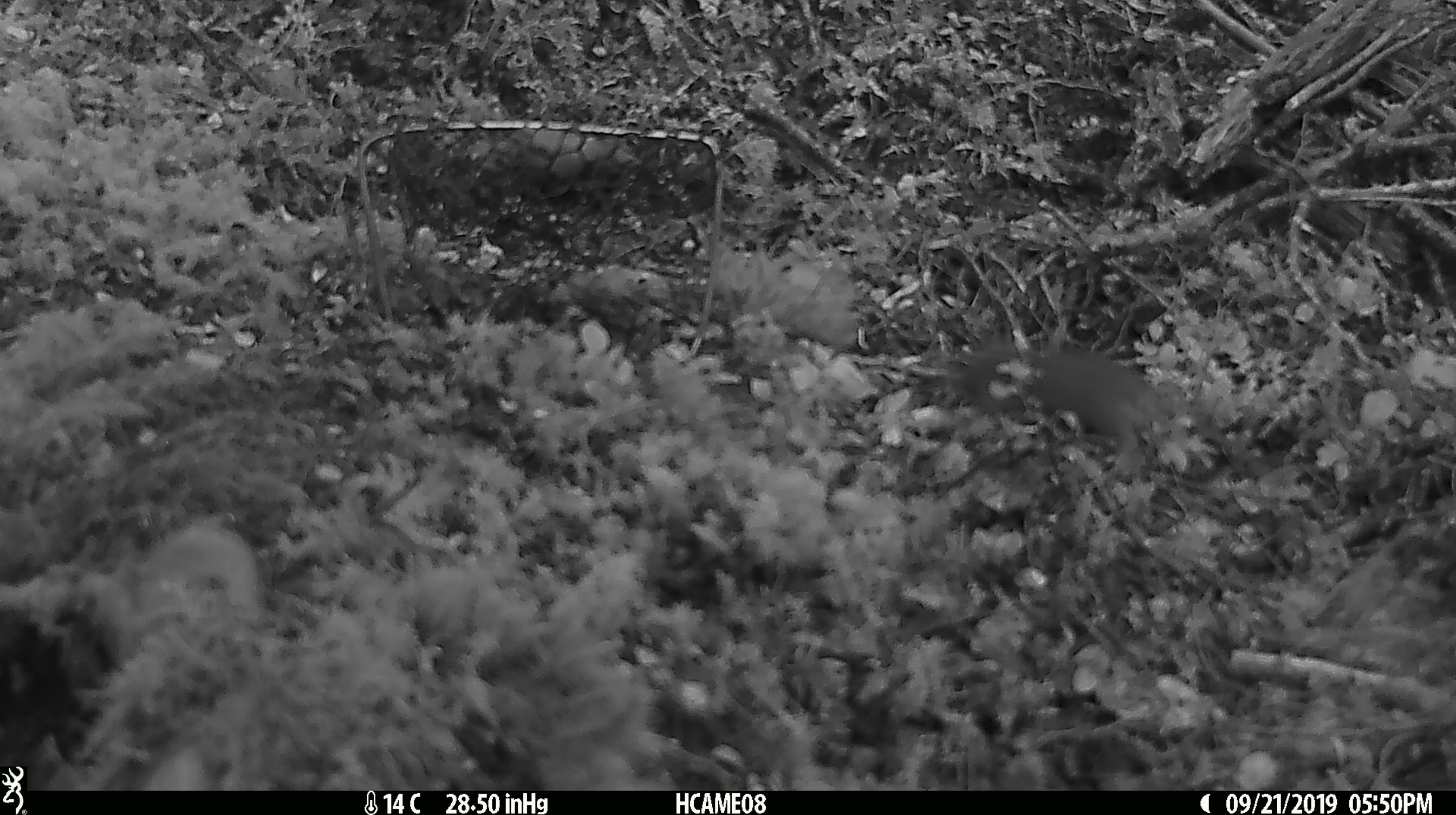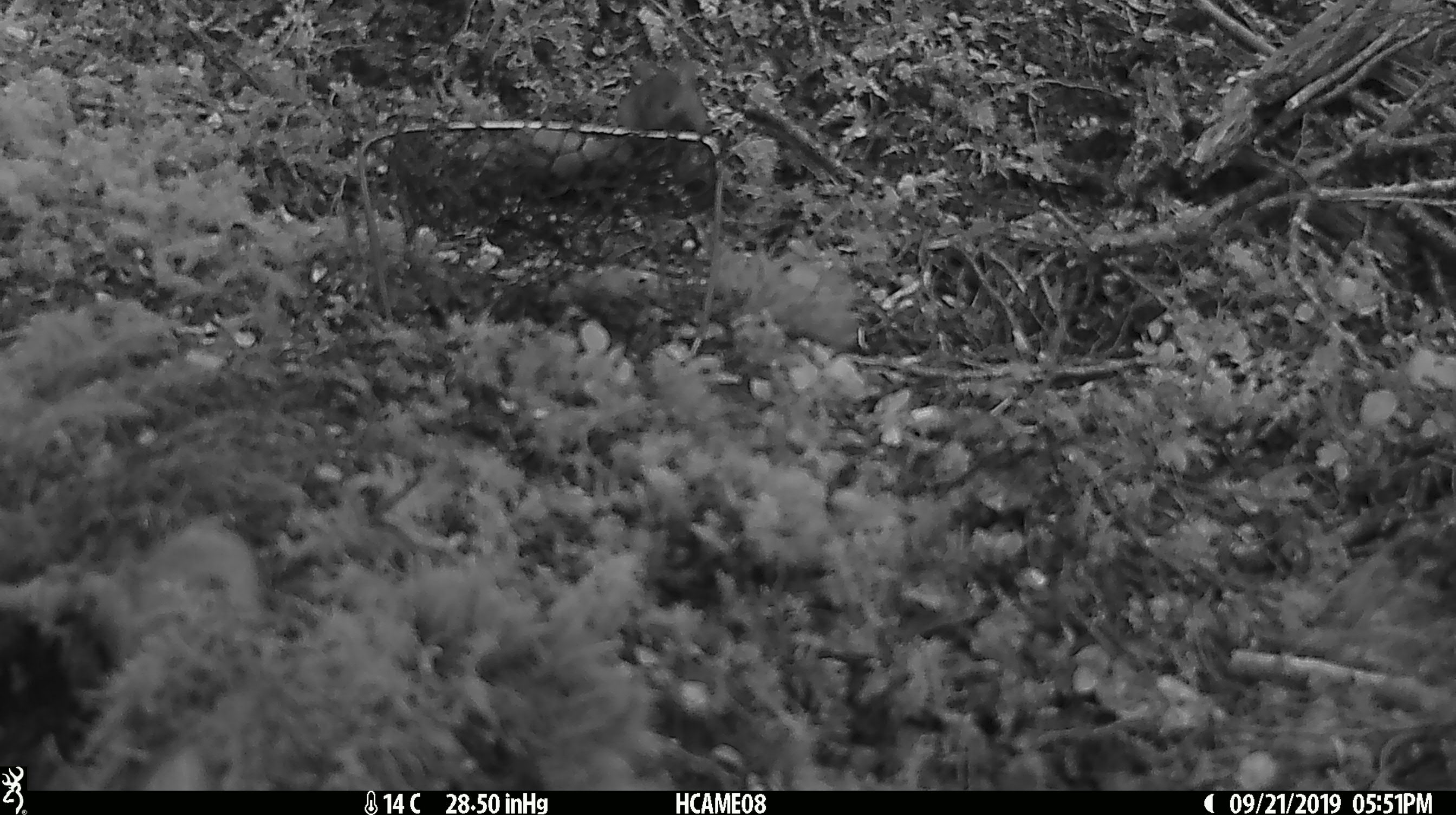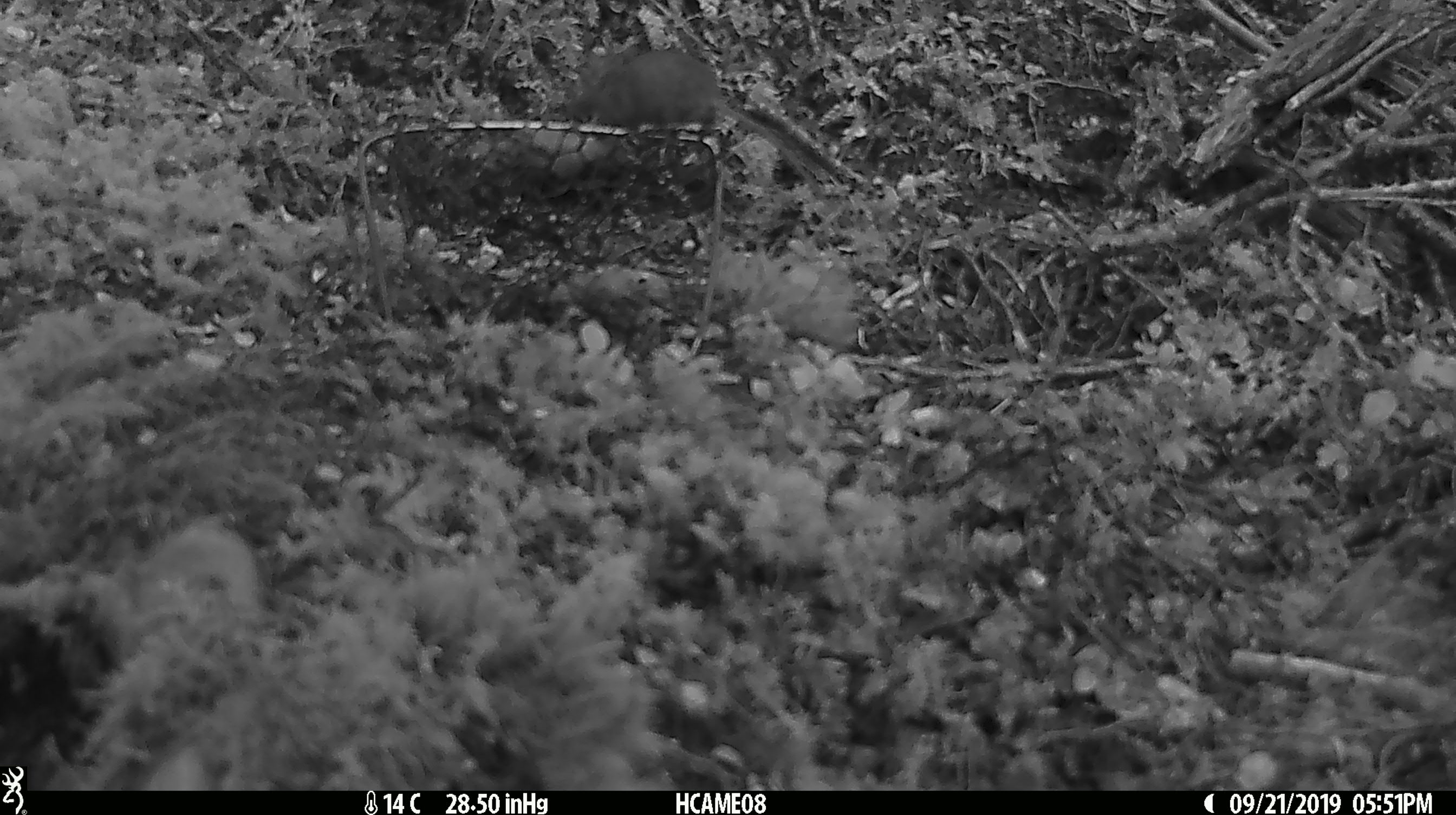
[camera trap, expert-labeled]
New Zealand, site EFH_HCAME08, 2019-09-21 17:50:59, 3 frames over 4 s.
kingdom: Animalia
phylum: Chordata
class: Mammalia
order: Rodentia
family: Muridae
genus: Mus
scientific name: Mus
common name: mouse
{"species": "mouse (Mus)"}